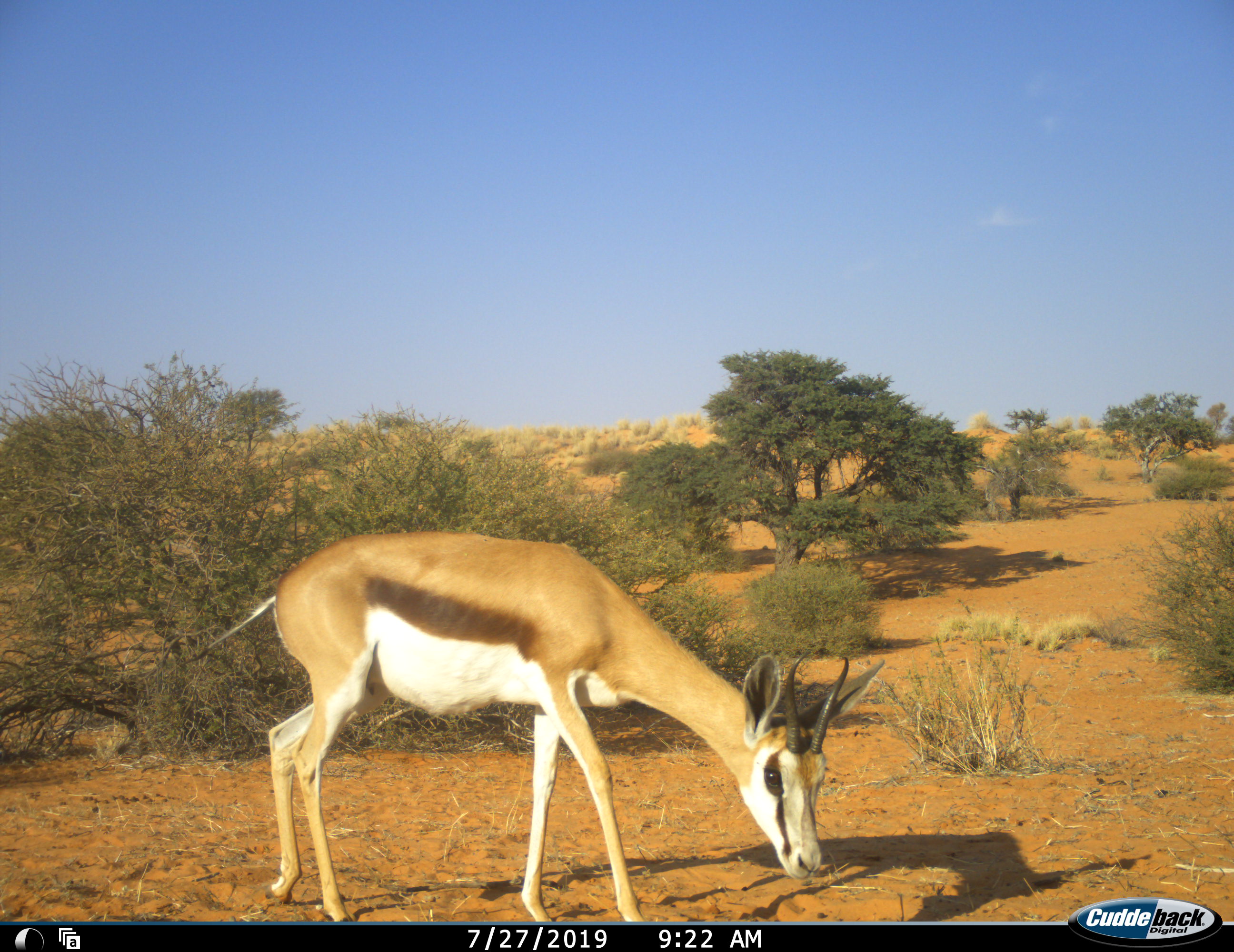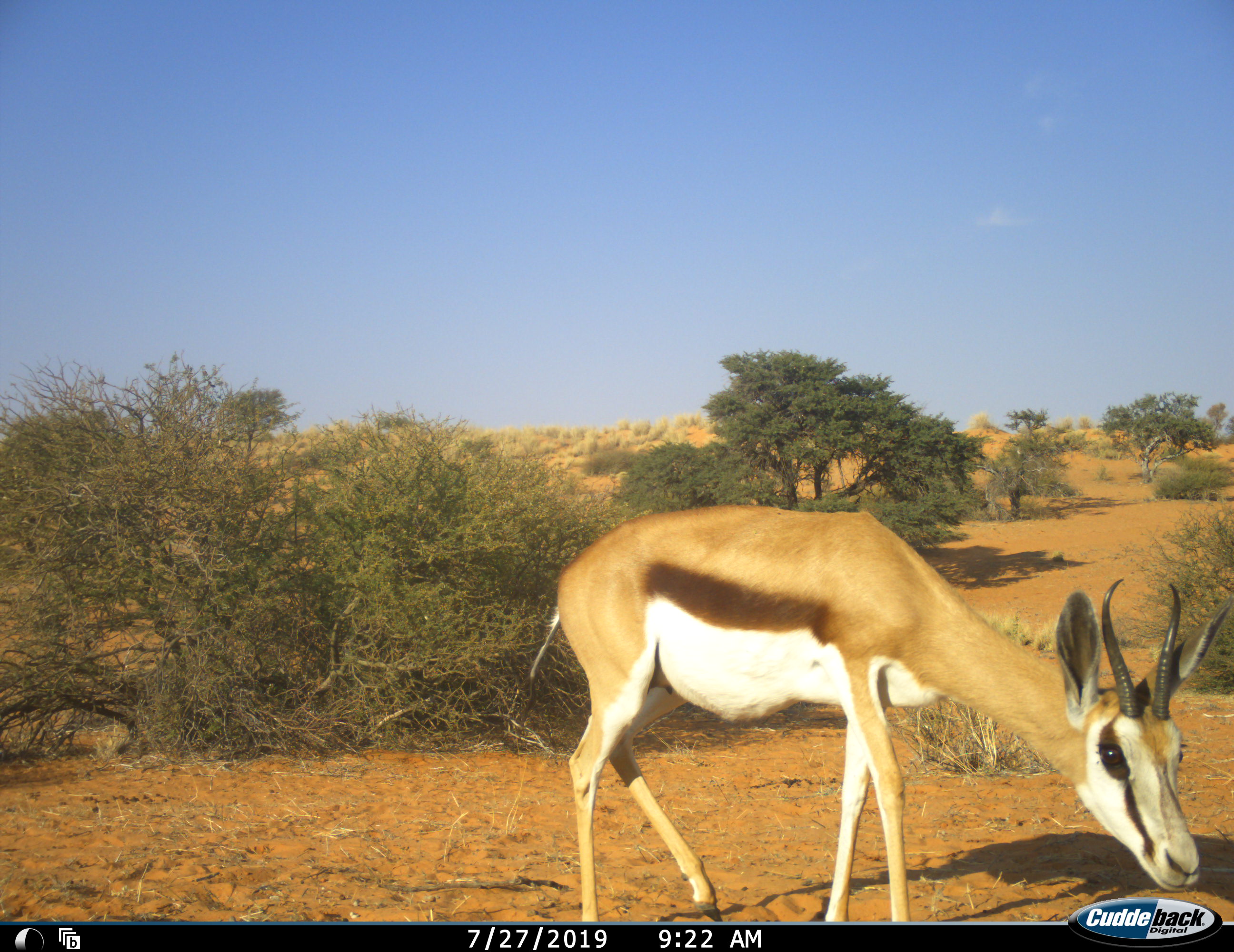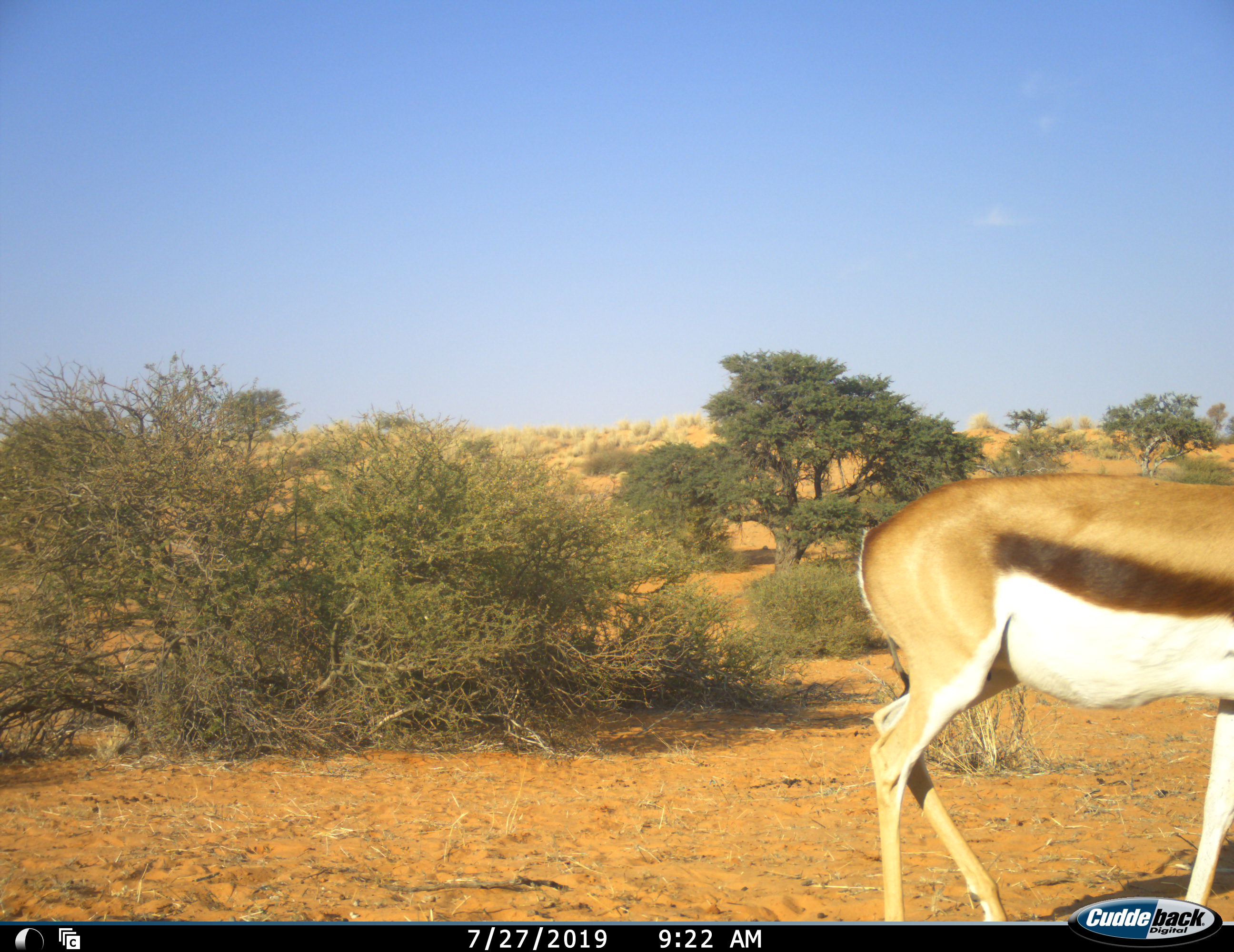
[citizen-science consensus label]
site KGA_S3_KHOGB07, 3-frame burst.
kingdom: Animalia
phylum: Chordata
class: Mammalia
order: Artiodactyla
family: Bovidae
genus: Antidorcas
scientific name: Antidorcas marsupialis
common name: springbok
Springbok (Antidorcas marsupialis), count 1. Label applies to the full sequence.